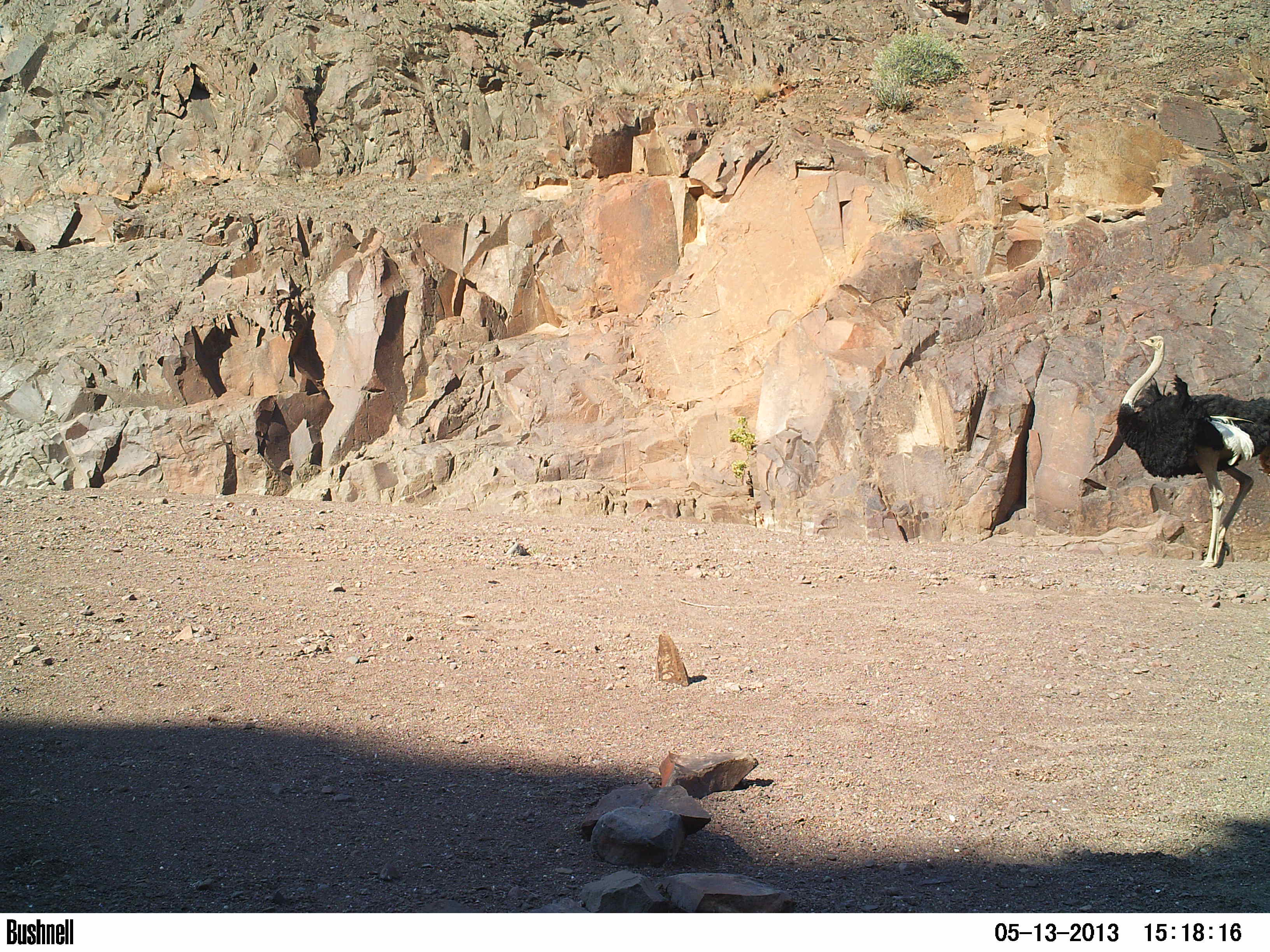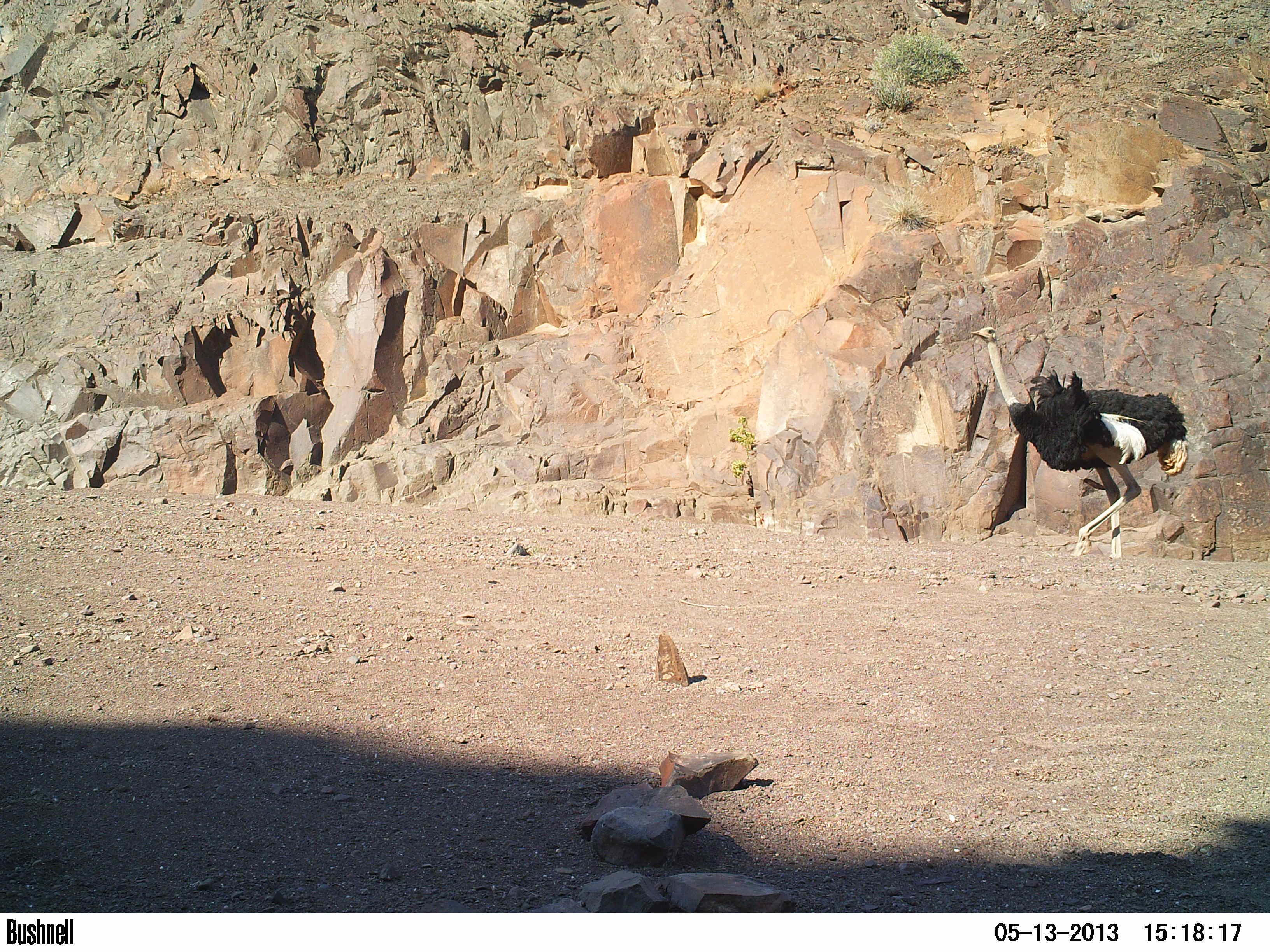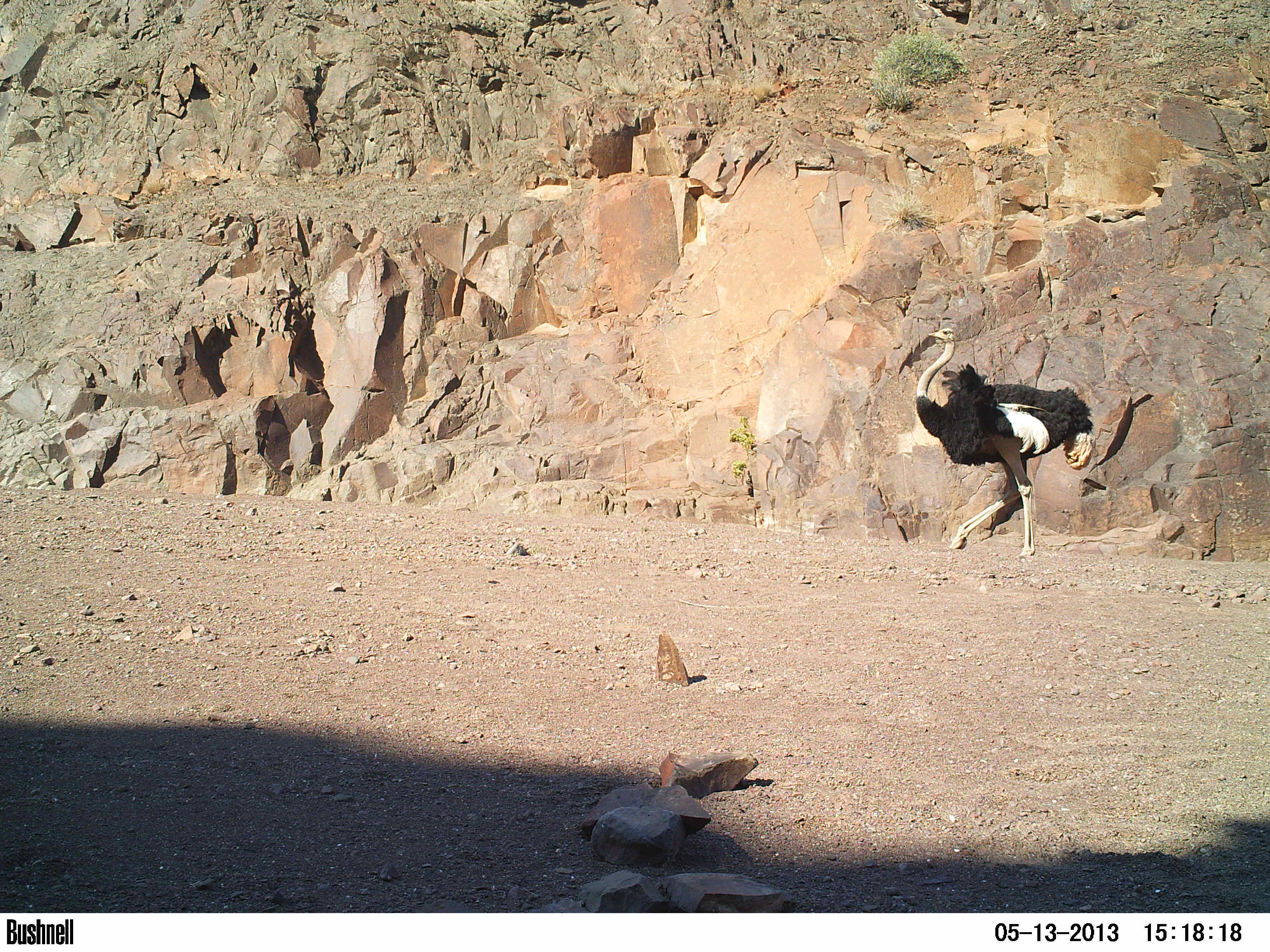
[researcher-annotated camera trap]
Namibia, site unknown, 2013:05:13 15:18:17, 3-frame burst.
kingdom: Animalia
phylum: Chordata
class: Aves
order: Struthioniformes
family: Struthionidae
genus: Struthio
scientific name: Struthio camelus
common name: common ostrich